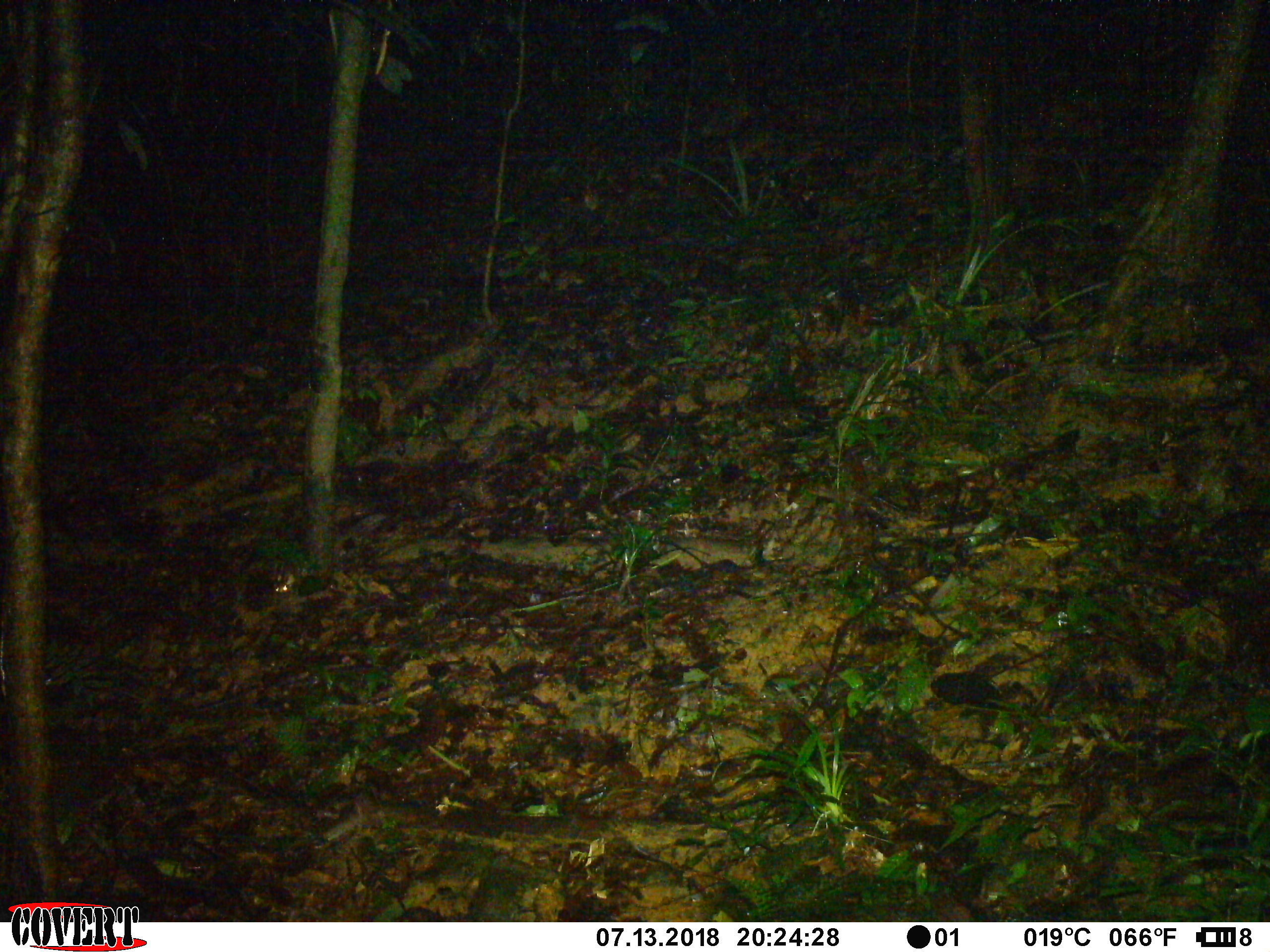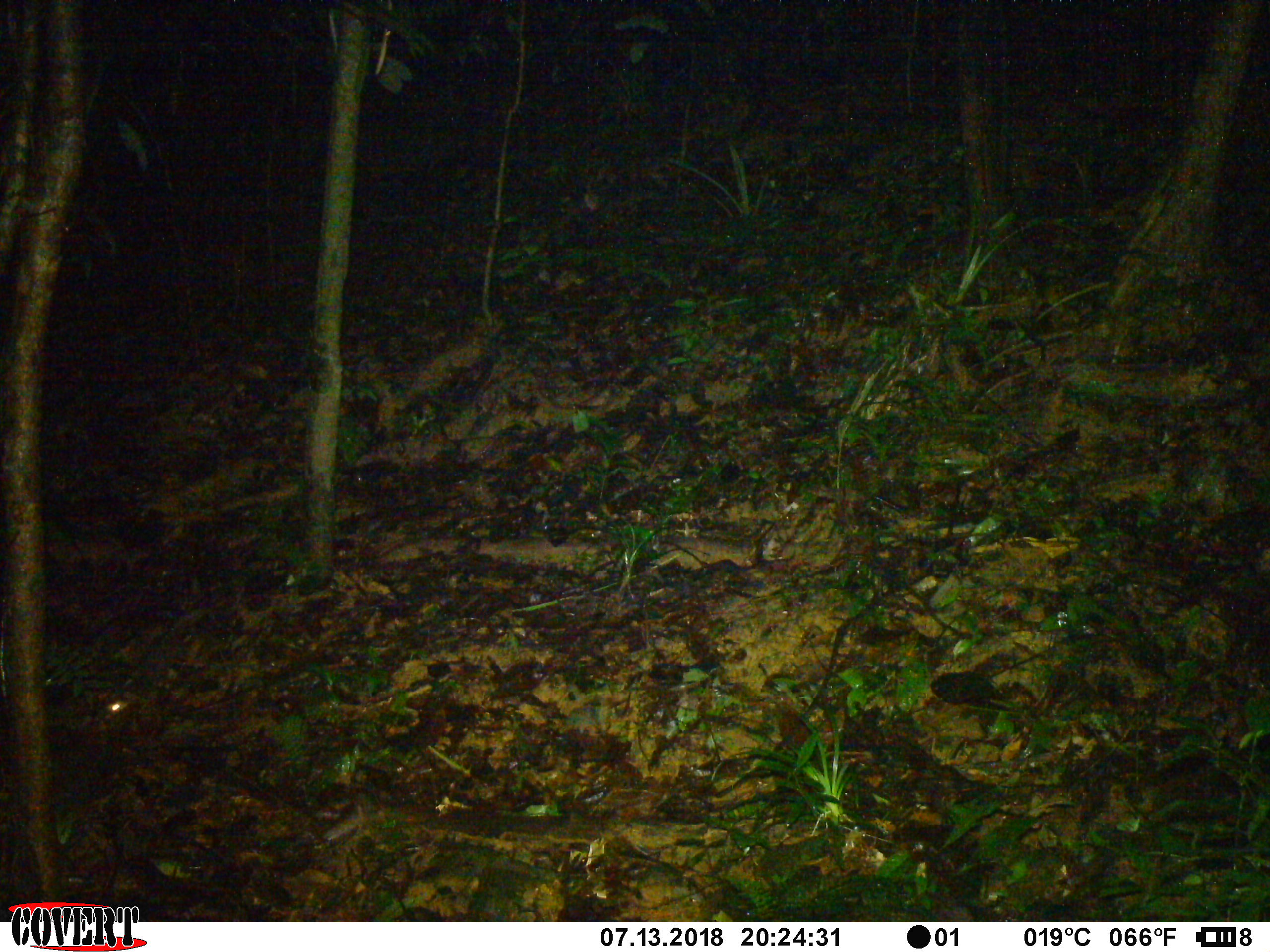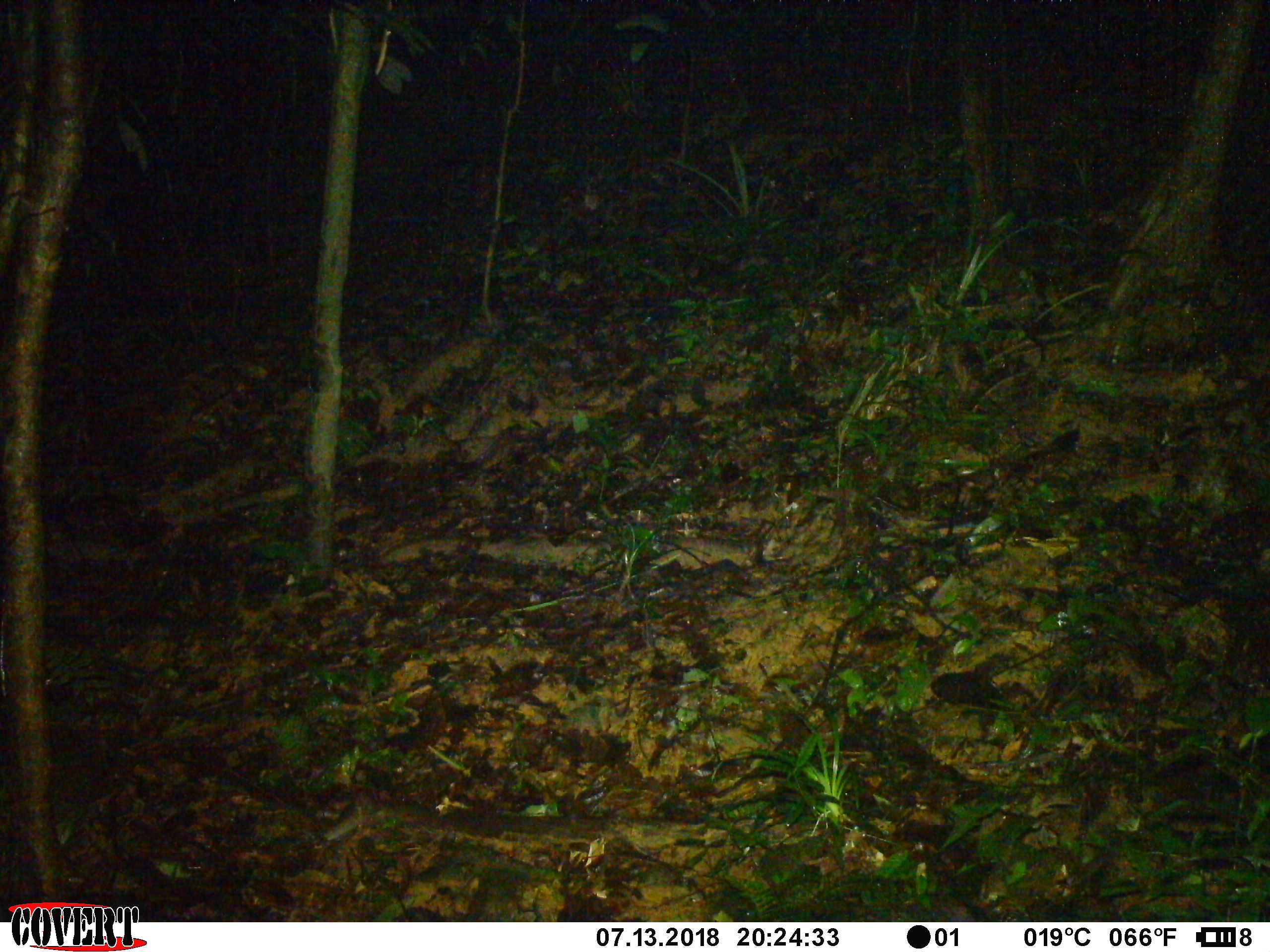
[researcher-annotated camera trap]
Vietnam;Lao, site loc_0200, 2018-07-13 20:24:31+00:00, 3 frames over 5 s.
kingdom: Animalia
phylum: Chordata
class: Mammalia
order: Carnivora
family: Mustelidae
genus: Melogale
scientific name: Melogale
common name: ferret badger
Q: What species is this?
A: Ferret badger (Melogale).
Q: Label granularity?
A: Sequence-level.